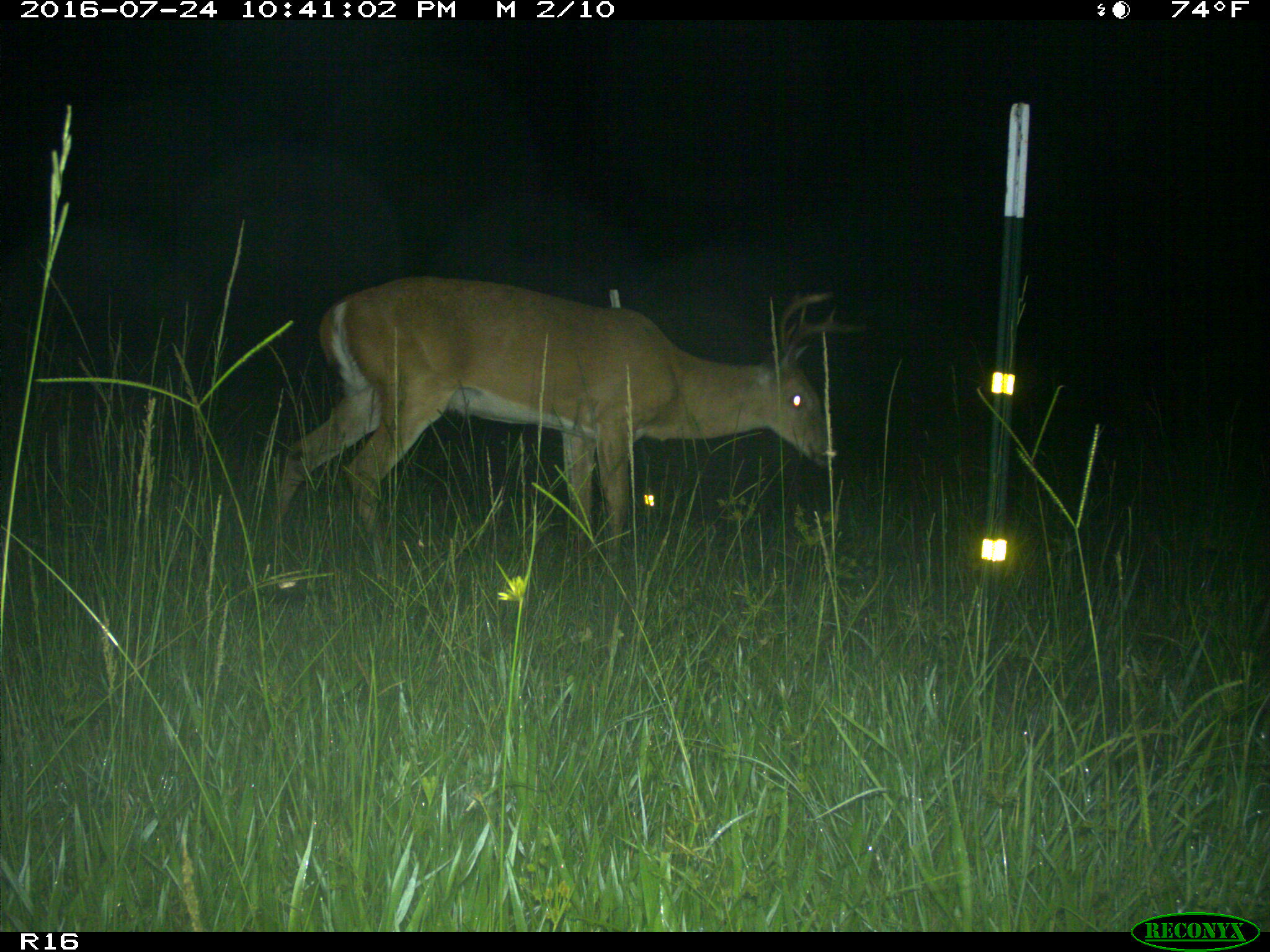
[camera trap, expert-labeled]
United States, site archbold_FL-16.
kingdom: Animalia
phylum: Chordata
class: Mammalia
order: Artiodactyla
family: Cervidae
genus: Odocoileus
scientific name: Odocoileus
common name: deer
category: unidentified deer